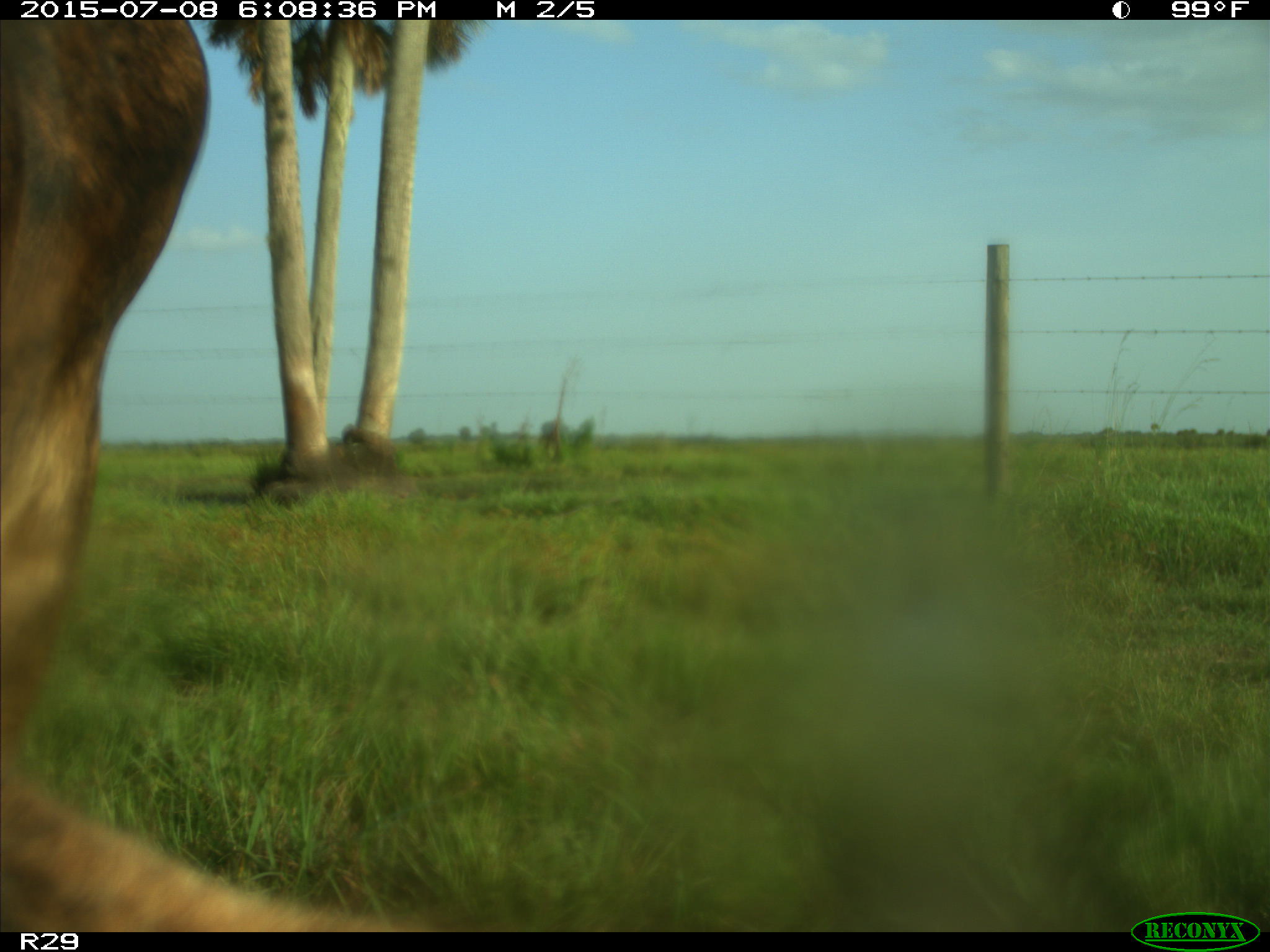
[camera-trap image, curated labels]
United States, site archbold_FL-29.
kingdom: Animalia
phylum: Chordata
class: Mammalia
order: Artiodactyla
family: Bovidae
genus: Bos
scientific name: Bos taurus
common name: domestic cow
Bos taurus (domestic cow).